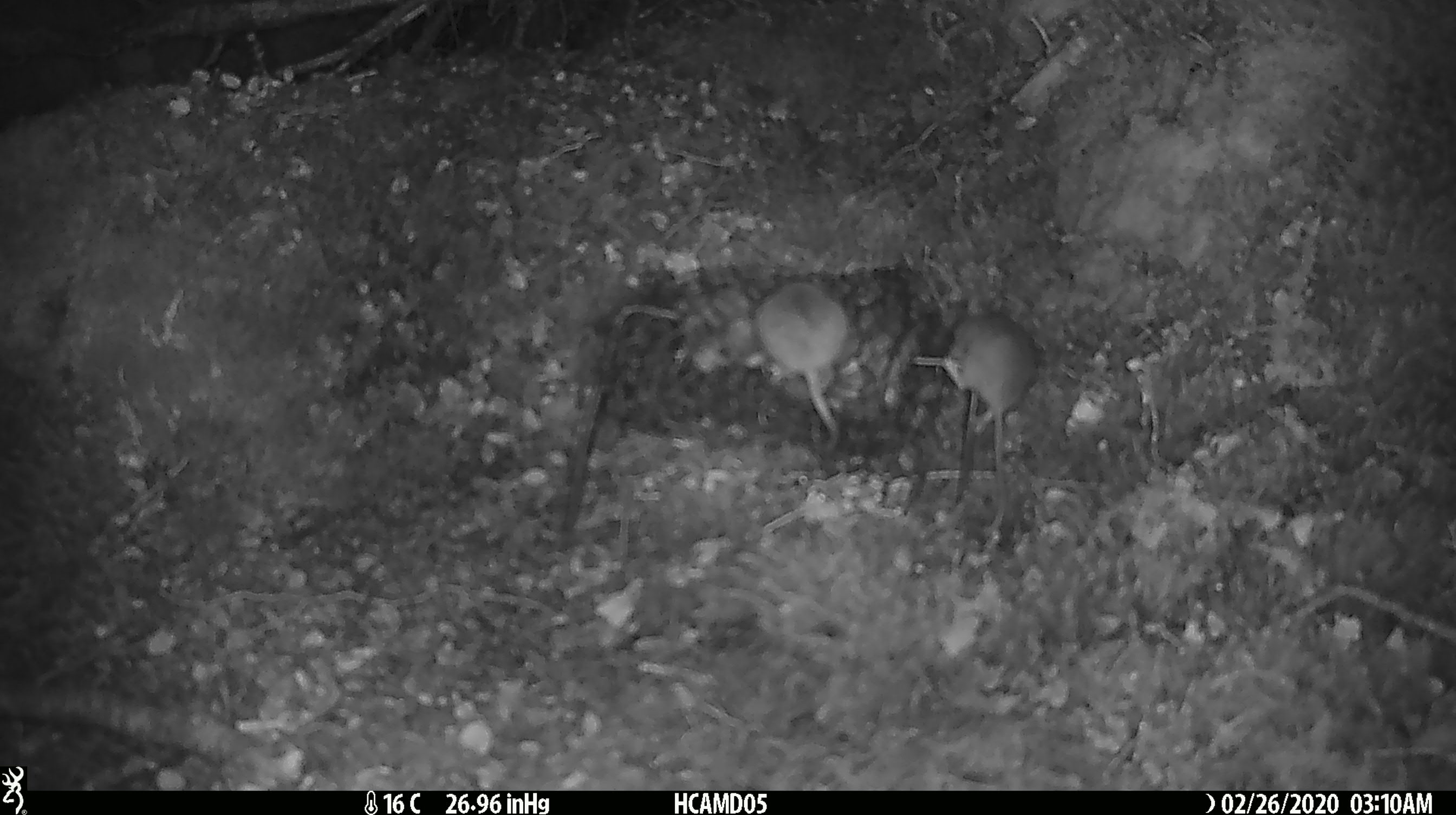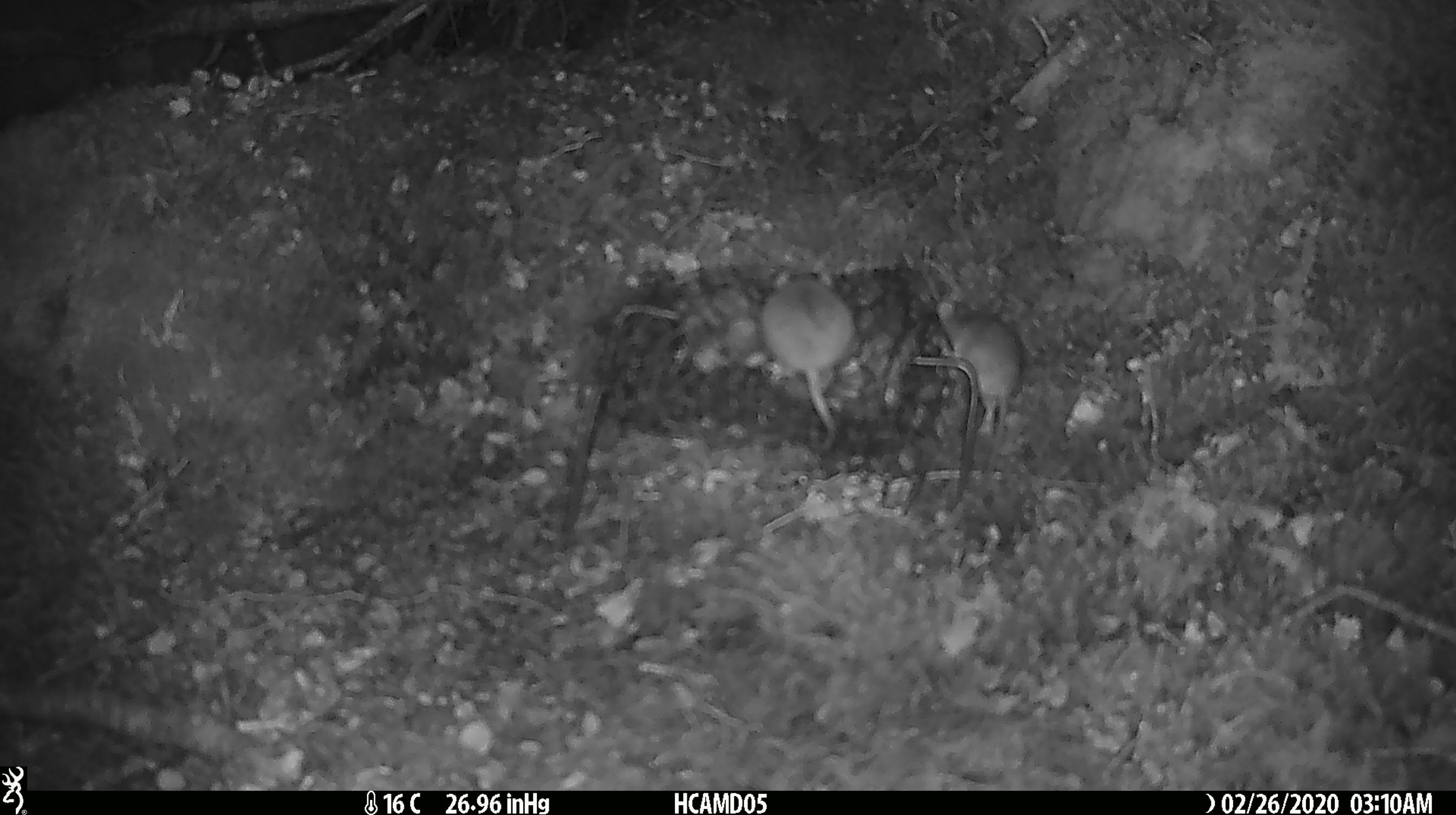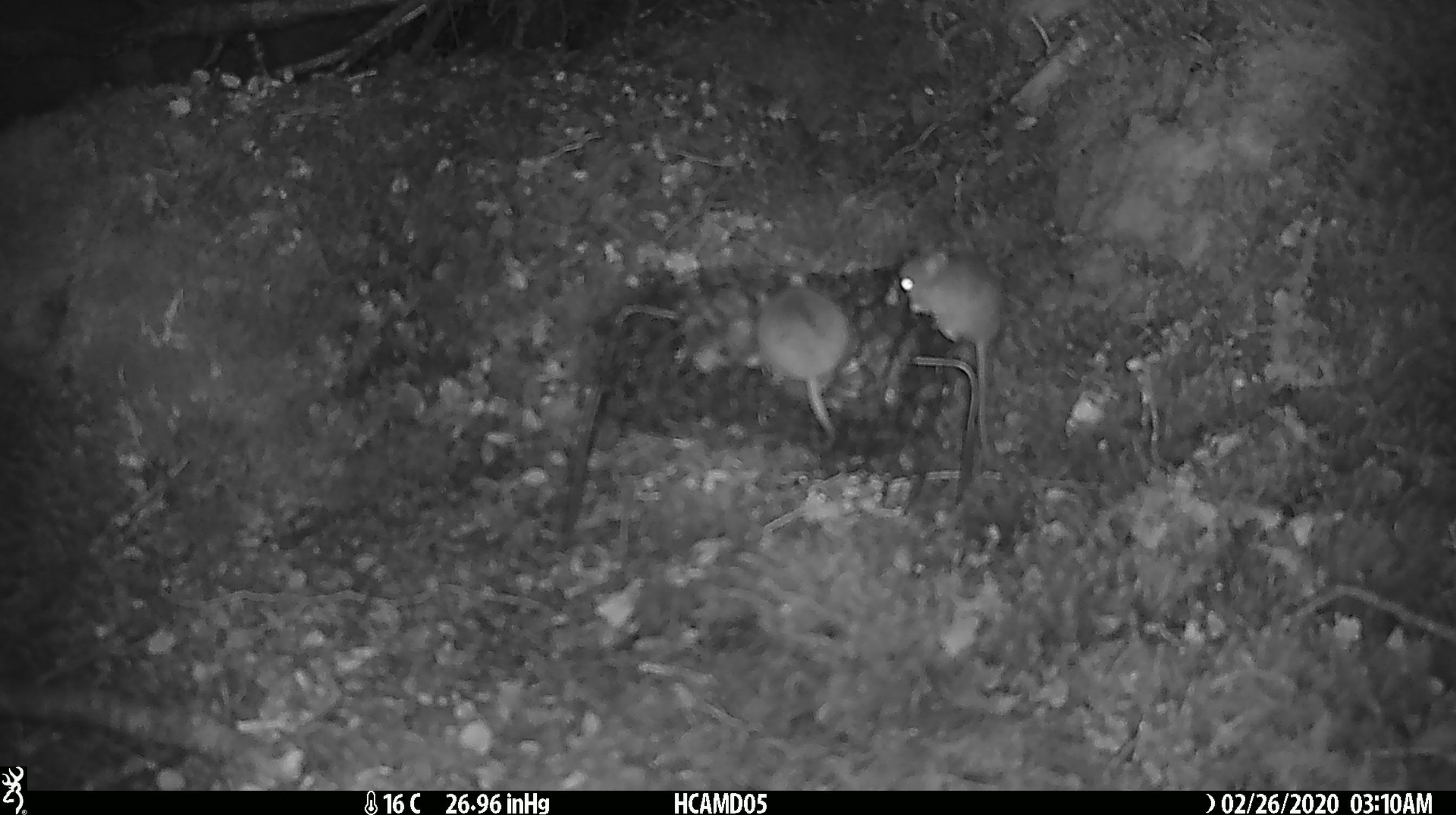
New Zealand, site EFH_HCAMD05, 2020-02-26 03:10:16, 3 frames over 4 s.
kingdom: Animalia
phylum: Chordata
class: Mammalia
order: Rodentia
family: Muridae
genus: Mus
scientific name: Mus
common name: mouse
Mouse (Mus).